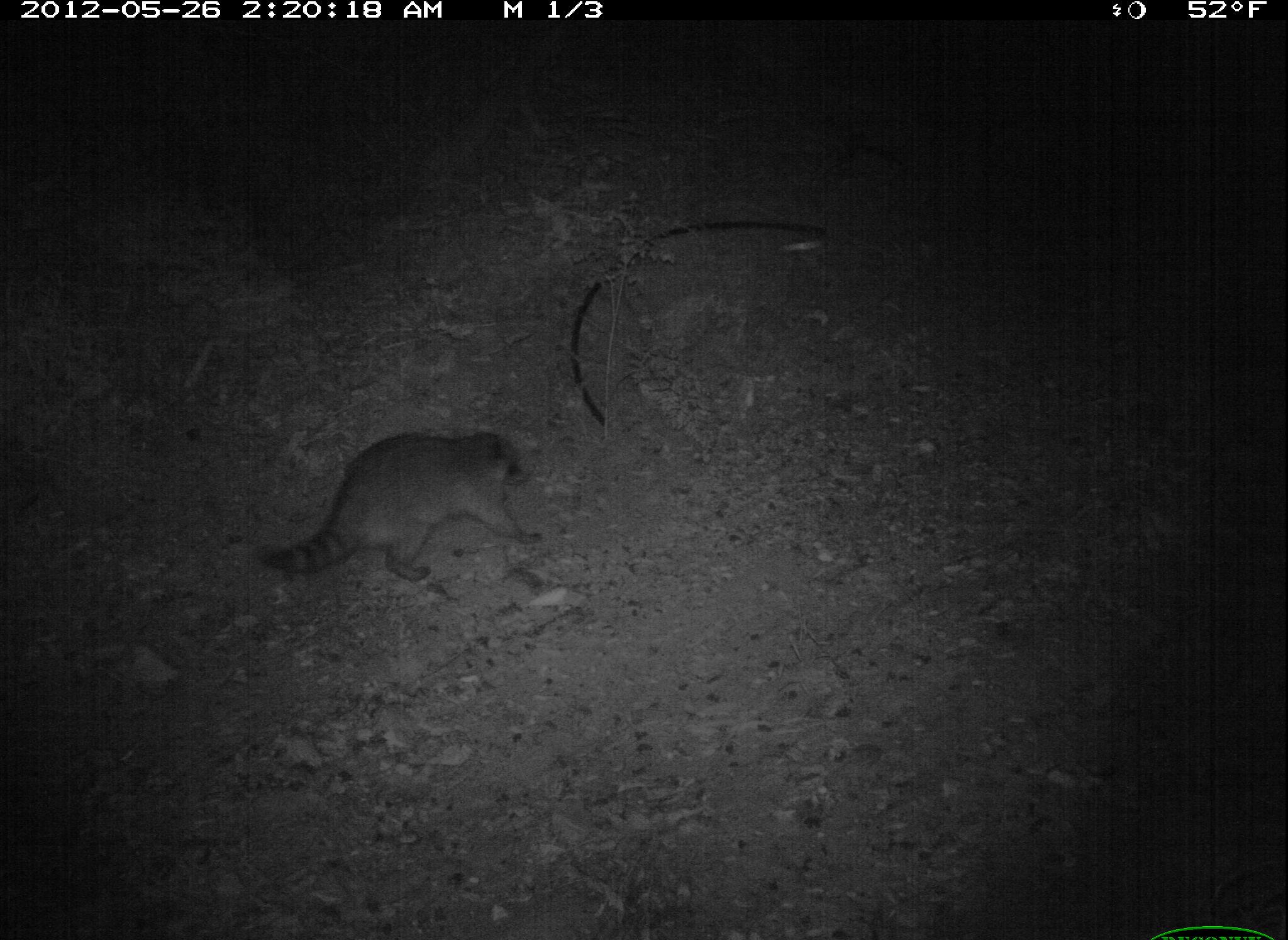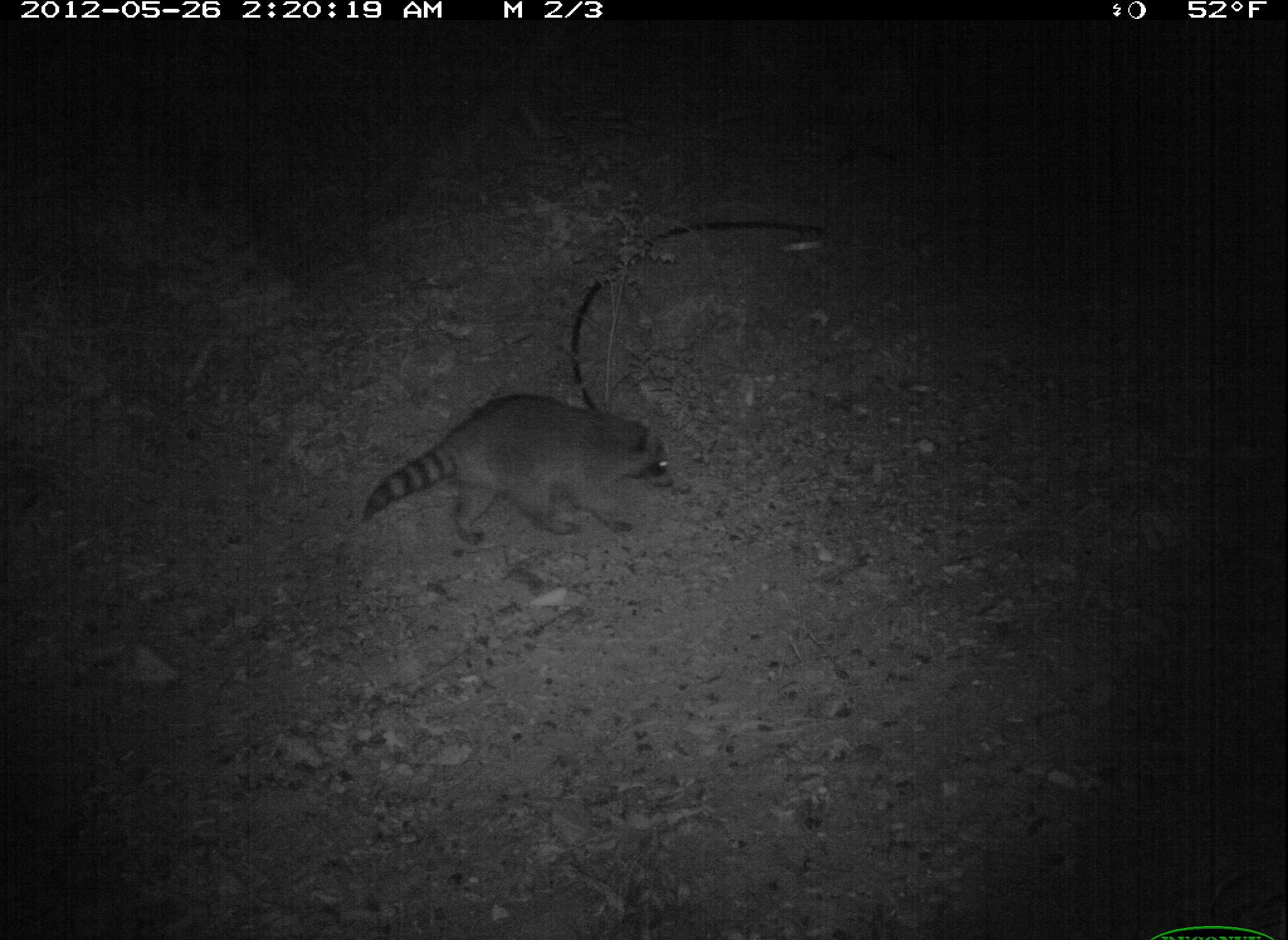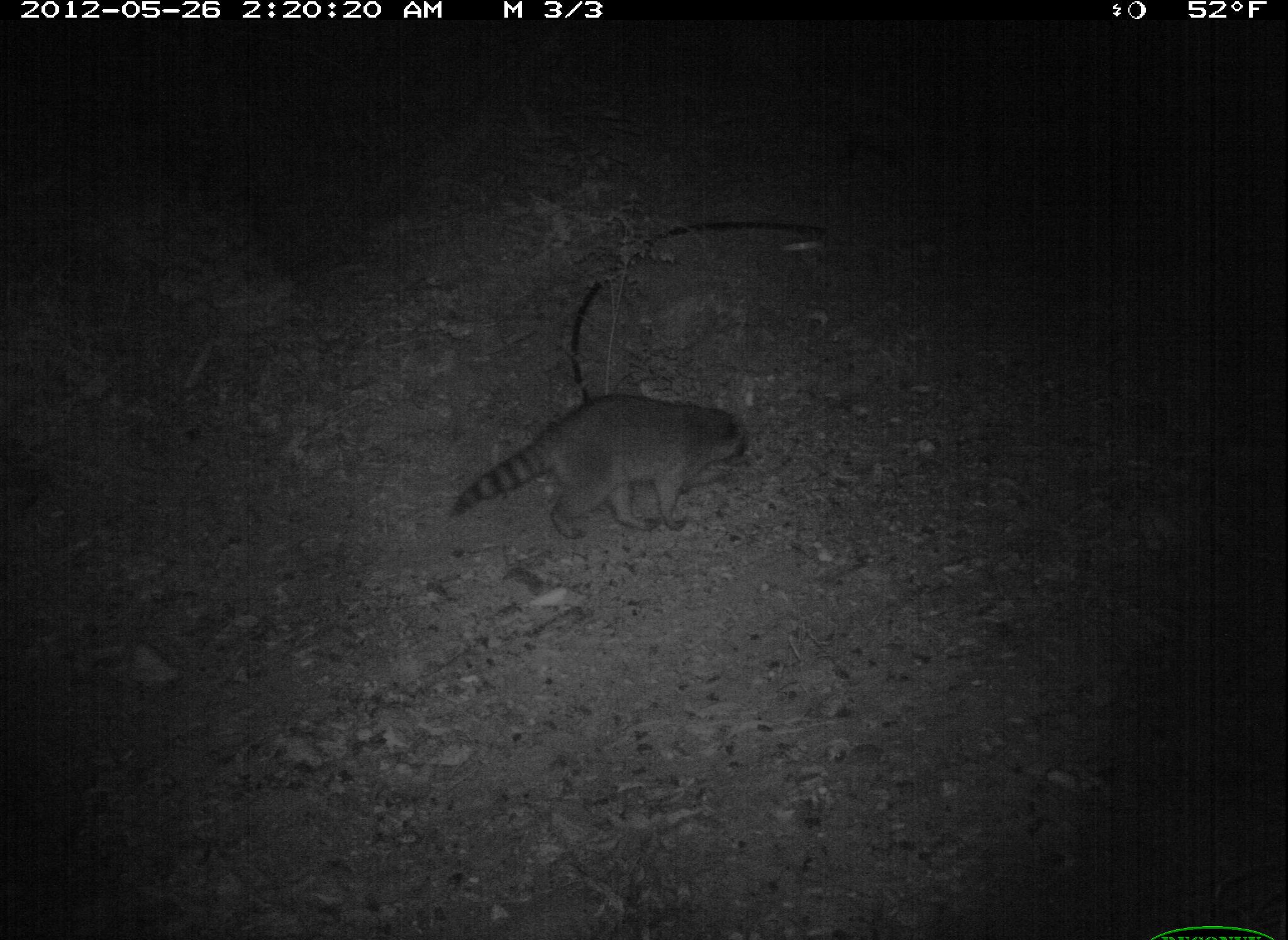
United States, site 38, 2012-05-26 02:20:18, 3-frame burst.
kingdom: Animalia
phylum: Chordata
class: Mammalia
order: Carnivora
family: Procyonidae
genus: Procyon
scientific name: Procyon lotor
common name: raccoon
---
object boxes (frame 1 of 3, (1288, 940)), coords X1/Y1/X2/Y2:
raccoon: 256/419/554/591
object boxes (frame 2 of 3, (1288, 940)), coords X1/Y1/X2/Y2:
raccoon: 339/379/694/564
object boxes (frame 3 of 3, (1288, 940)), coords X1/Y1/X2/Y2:
raccoon: 443/387/774/554